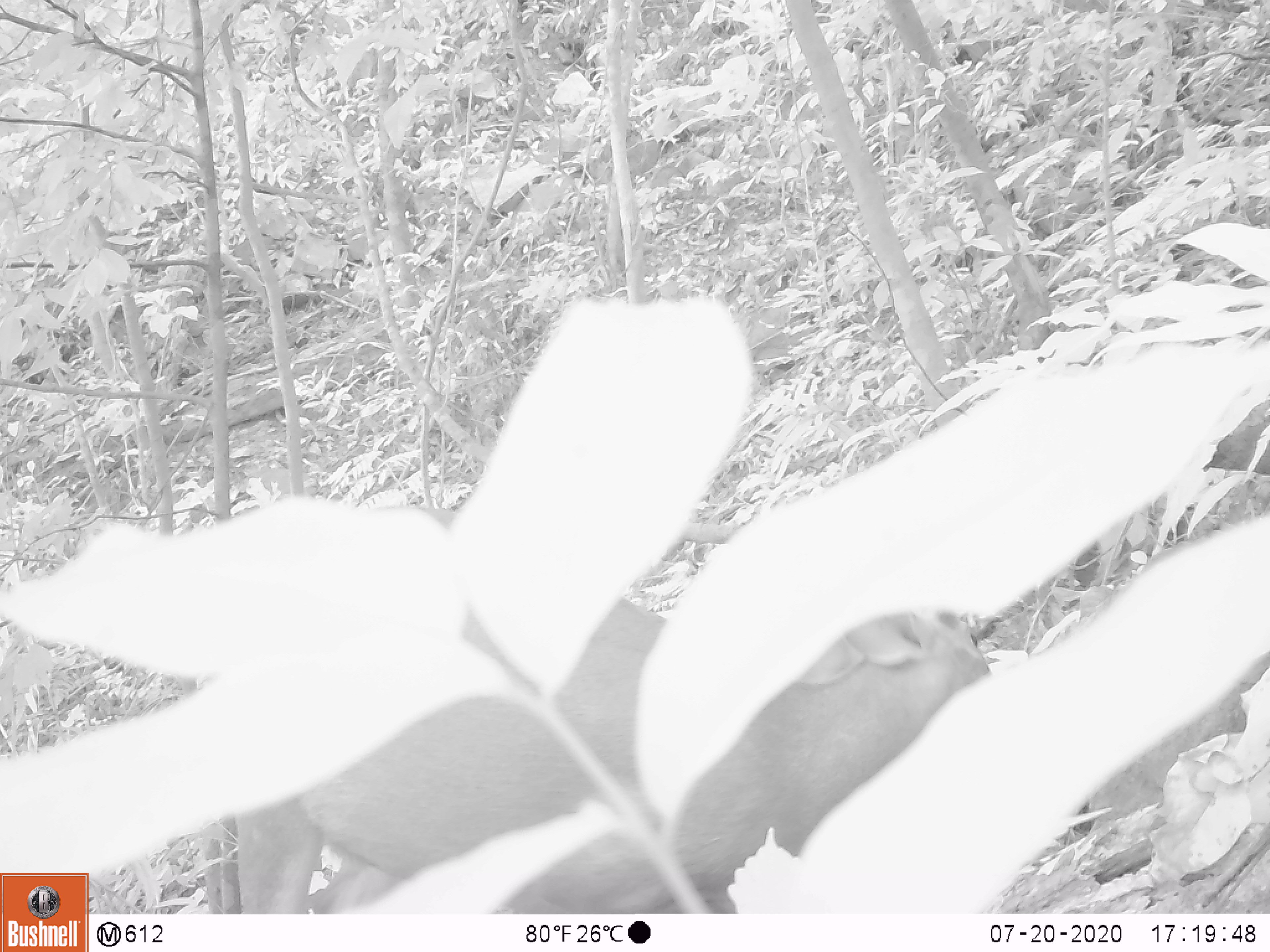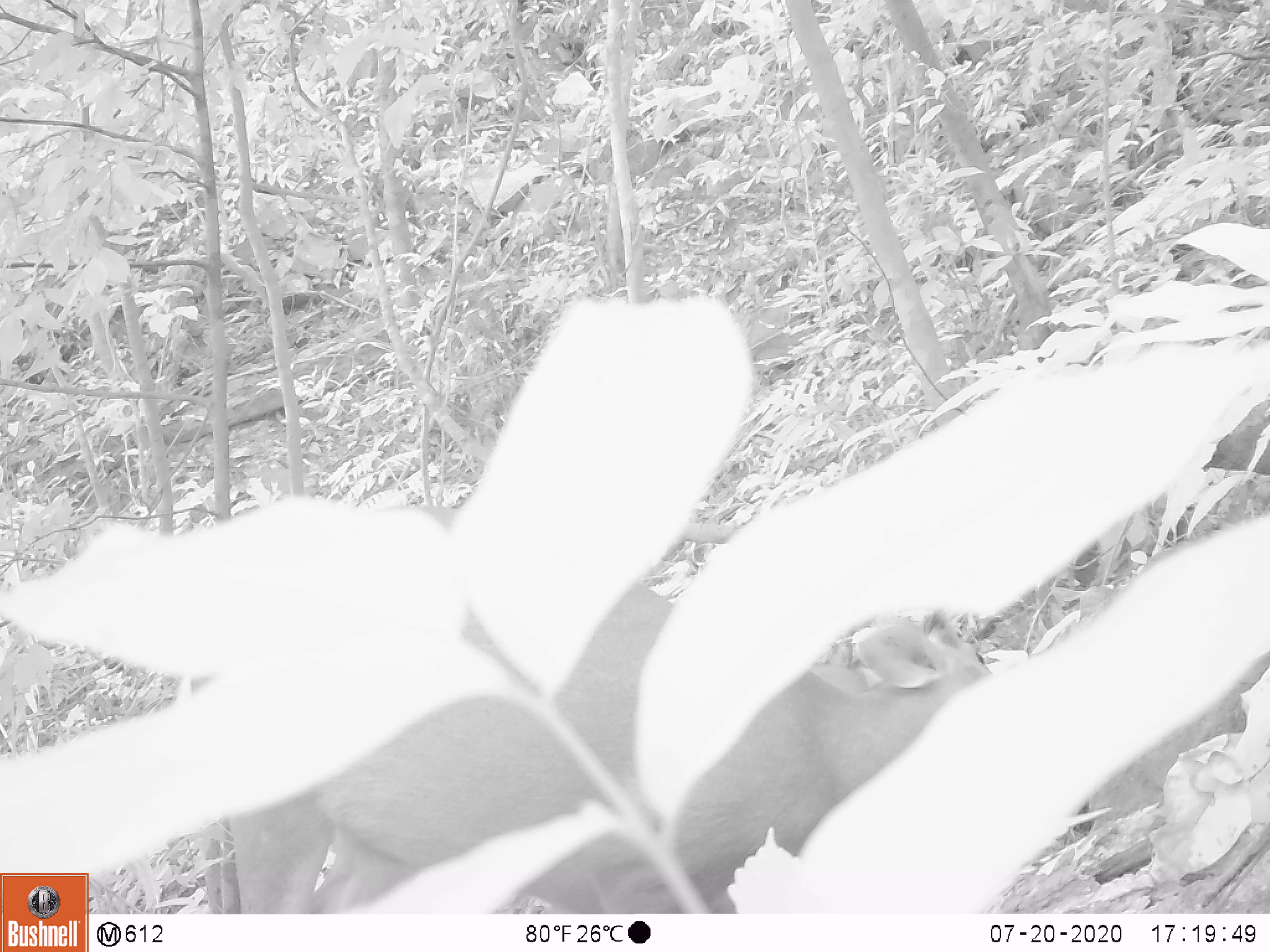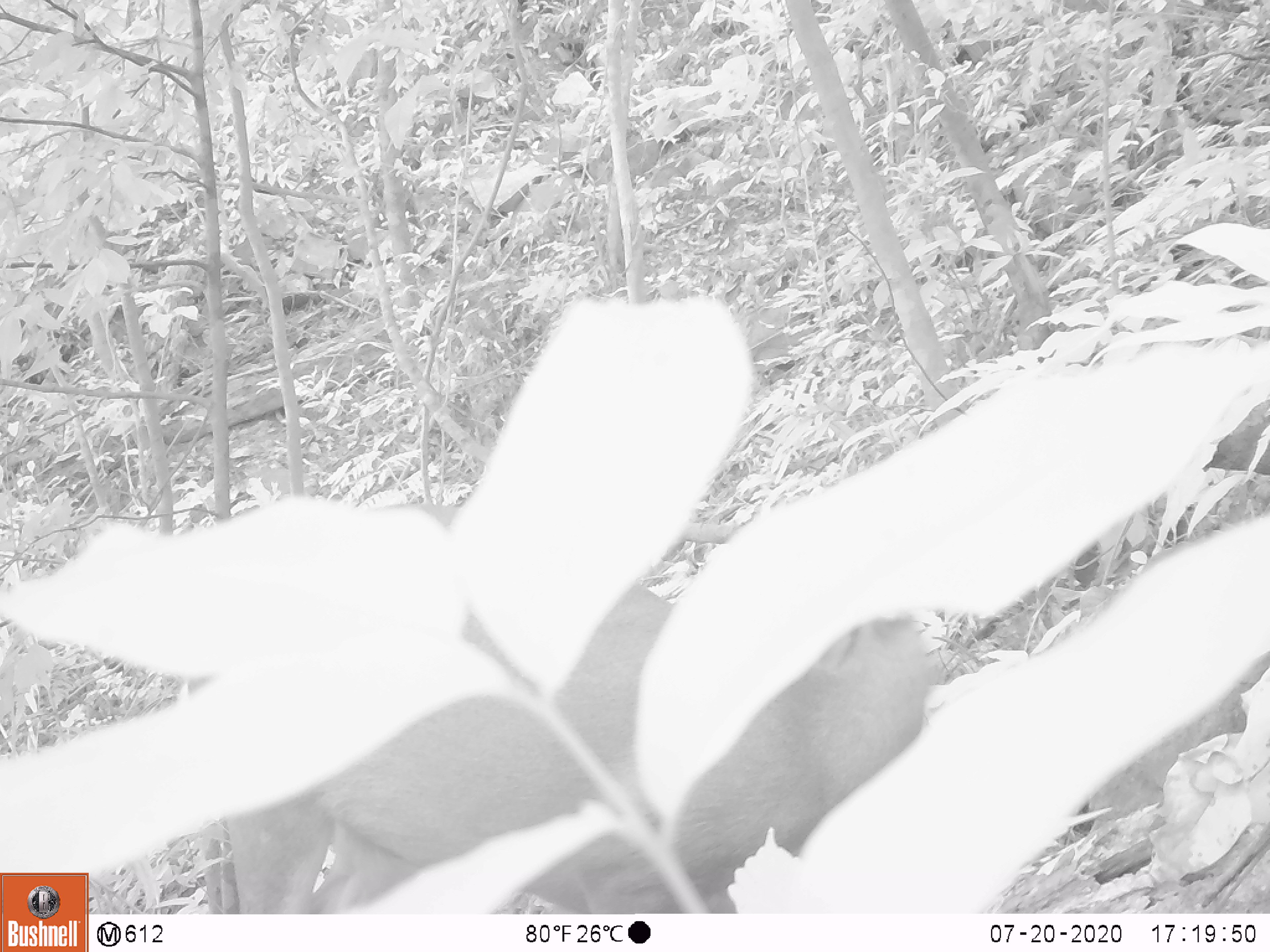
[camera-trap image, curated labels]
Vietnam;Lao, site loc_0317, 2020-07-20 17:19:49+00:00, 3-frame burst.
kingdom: Animalia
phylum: Chordata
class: Mammalia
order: Artiodactyla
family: Cervidae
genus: Muntiacus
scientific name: Muntiacus rooseveltorum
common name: roosevelt's muntjac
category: roosevelts muntjac group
Roosevelts muntjac group (roosevelt's muntjac) (Muntiacus rooseveltorum). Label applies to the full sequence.